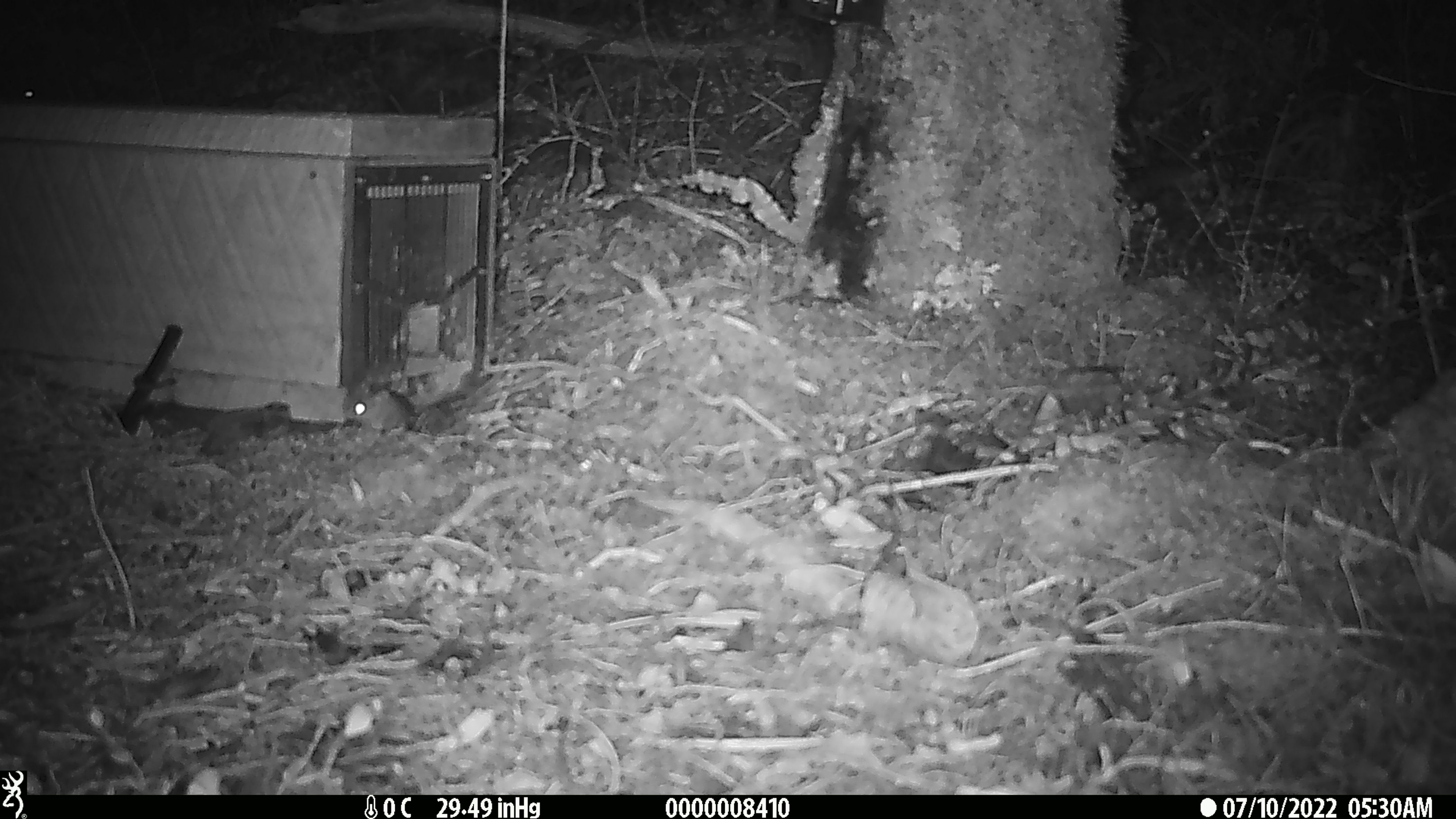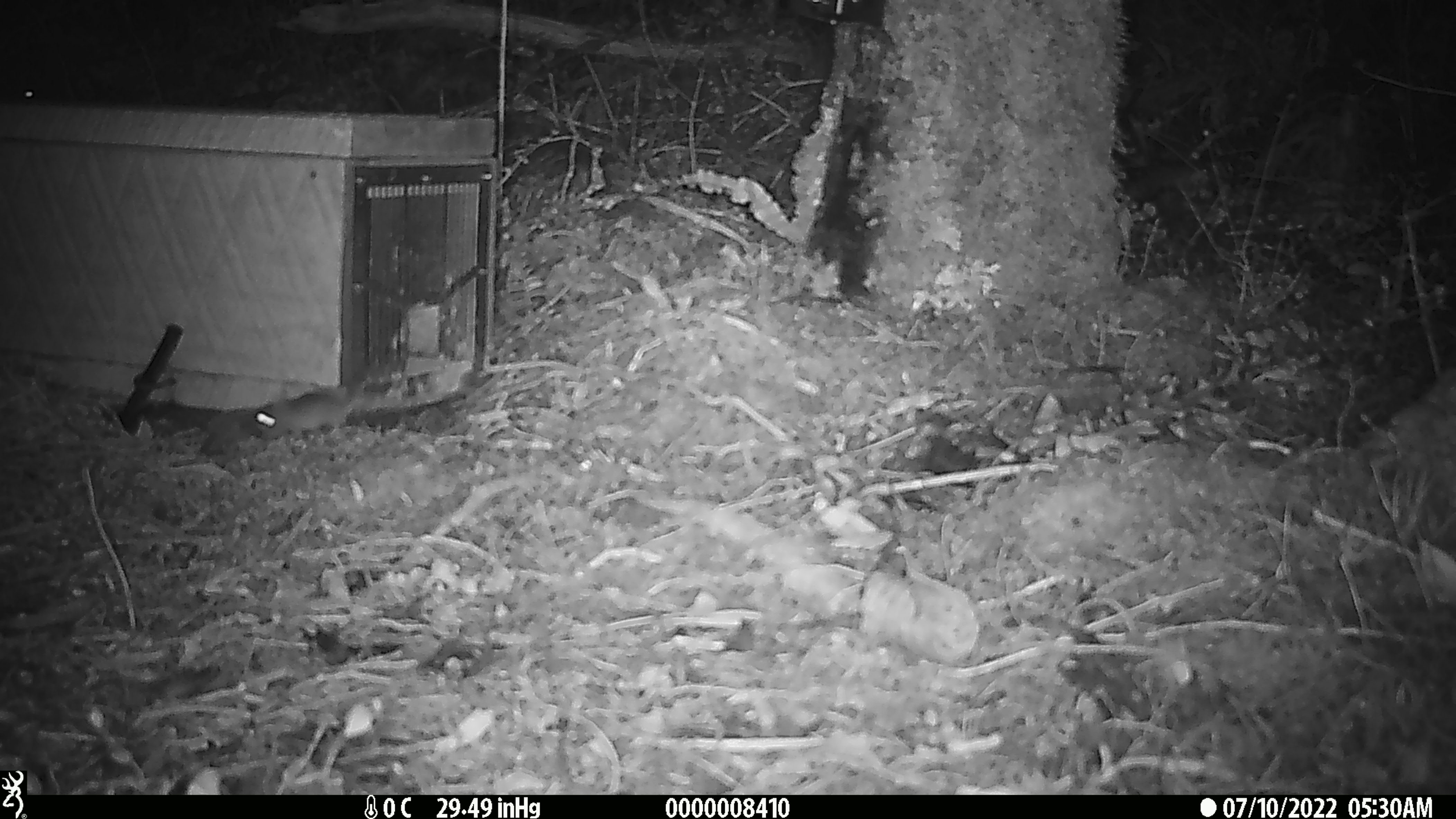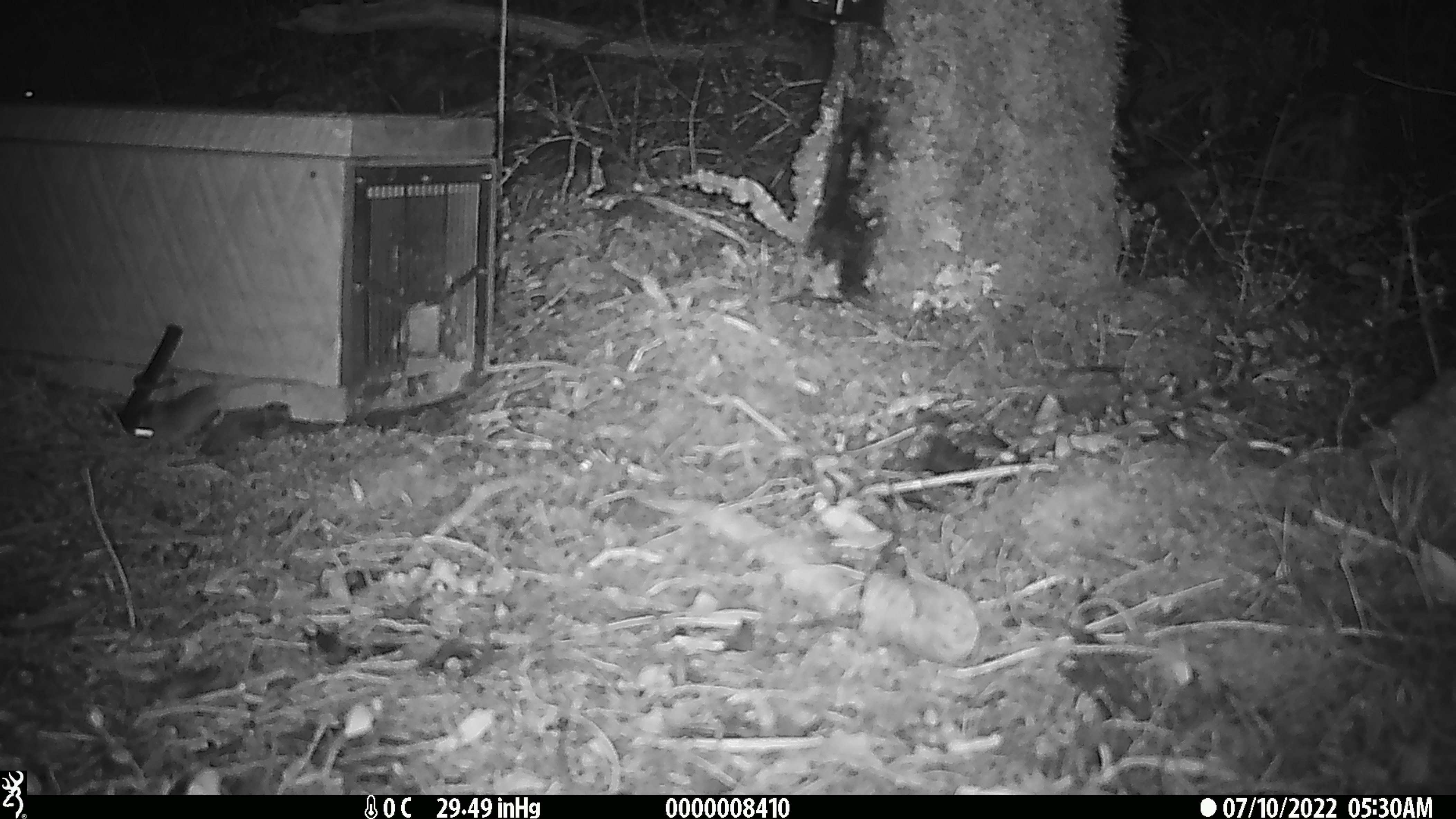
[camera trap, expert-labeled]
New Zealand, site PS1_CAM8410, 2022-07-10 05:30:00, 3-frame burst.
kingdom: Animalia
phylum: Chordata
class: Mammalia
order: Rodentia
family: Muridae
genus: Mus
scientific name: Mus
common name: mouse